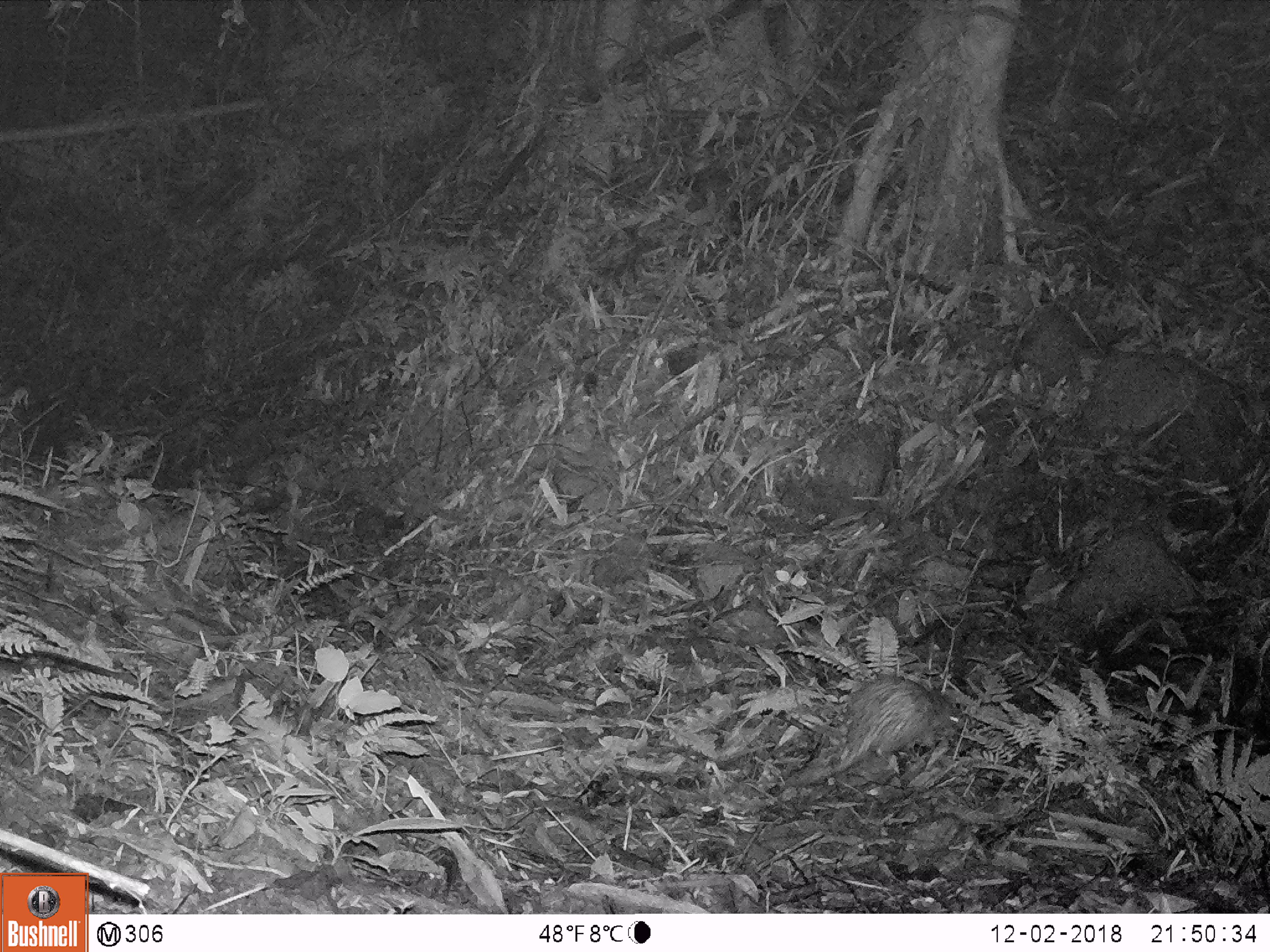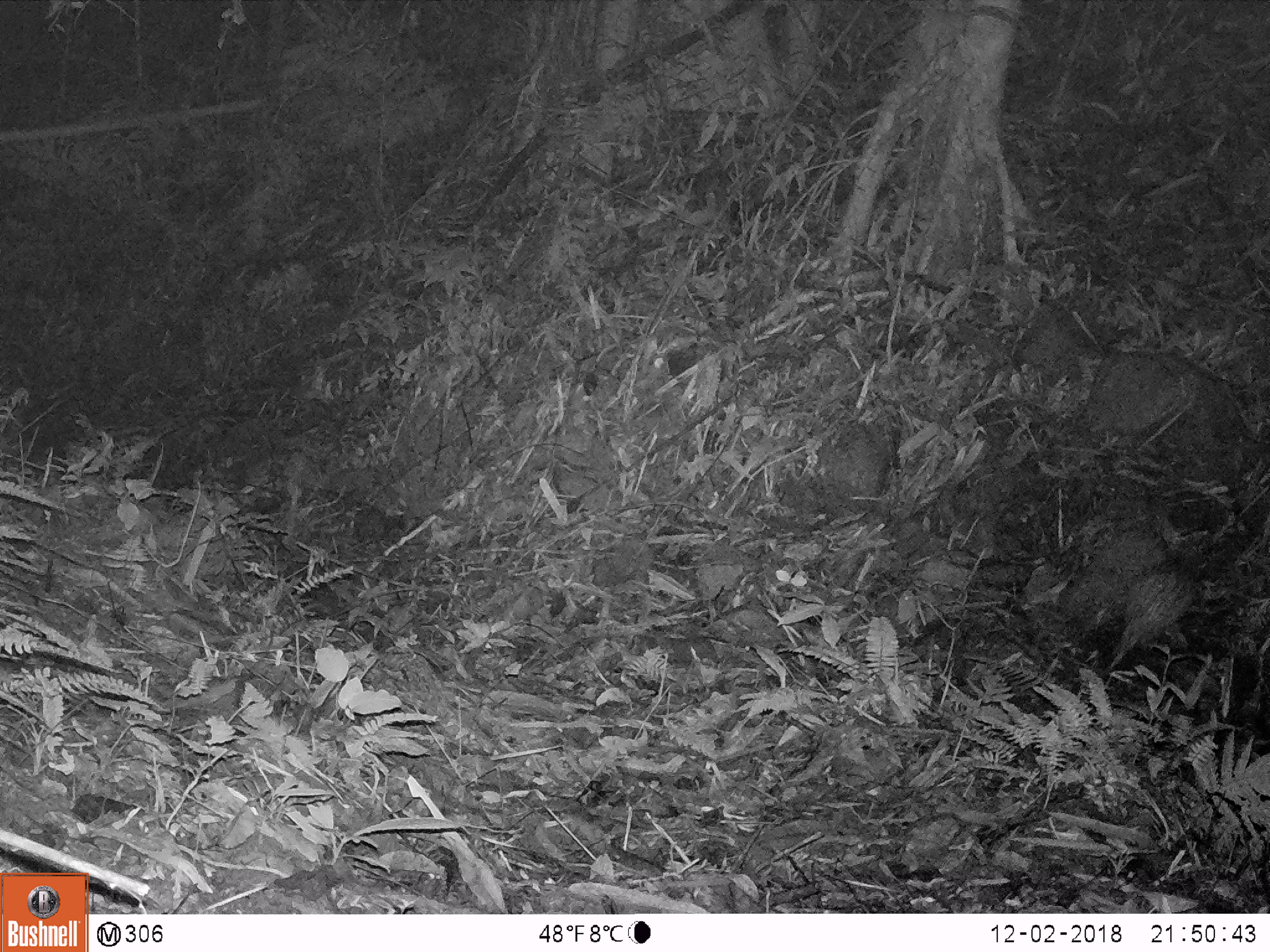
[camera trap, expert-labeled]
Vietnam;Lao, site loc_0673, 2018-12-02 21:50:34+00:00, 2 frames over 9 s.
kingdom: Animalia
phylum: Chordata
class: Mammalia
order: Rodentia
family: Hystricidae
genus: Atherurus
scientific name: Atherurus macrourus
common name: asiatic brush-tailed porcupine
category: asiatic brush tailed porcupine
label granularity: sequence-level